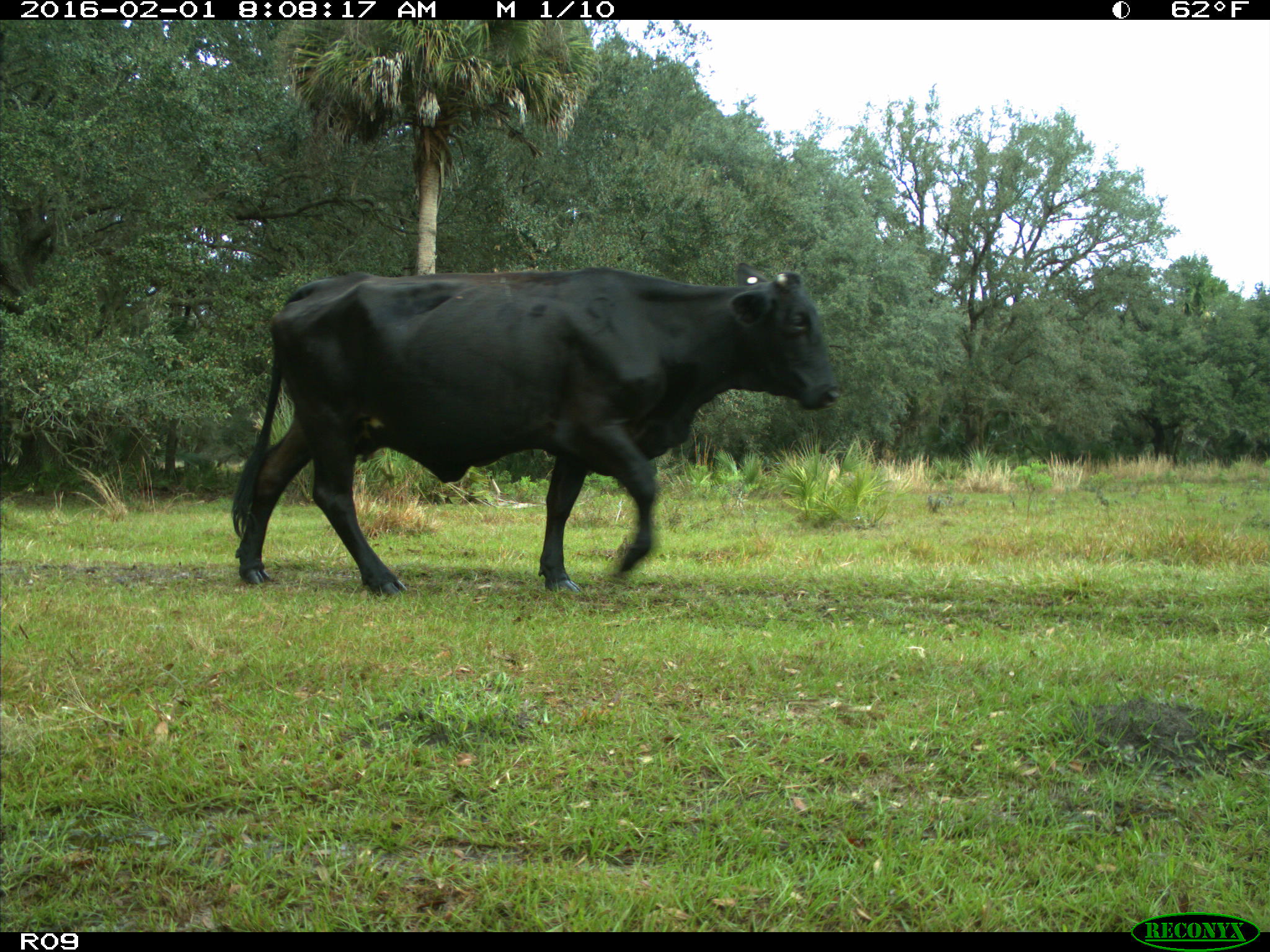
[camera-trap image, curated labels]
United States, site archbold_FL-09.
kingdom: Animalia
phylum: Chordata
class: Mammalia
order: Artiodactyla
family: Bovidae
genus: Bos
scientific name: Bos taurus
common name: domestic cow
Bos taurus (domestic cow).